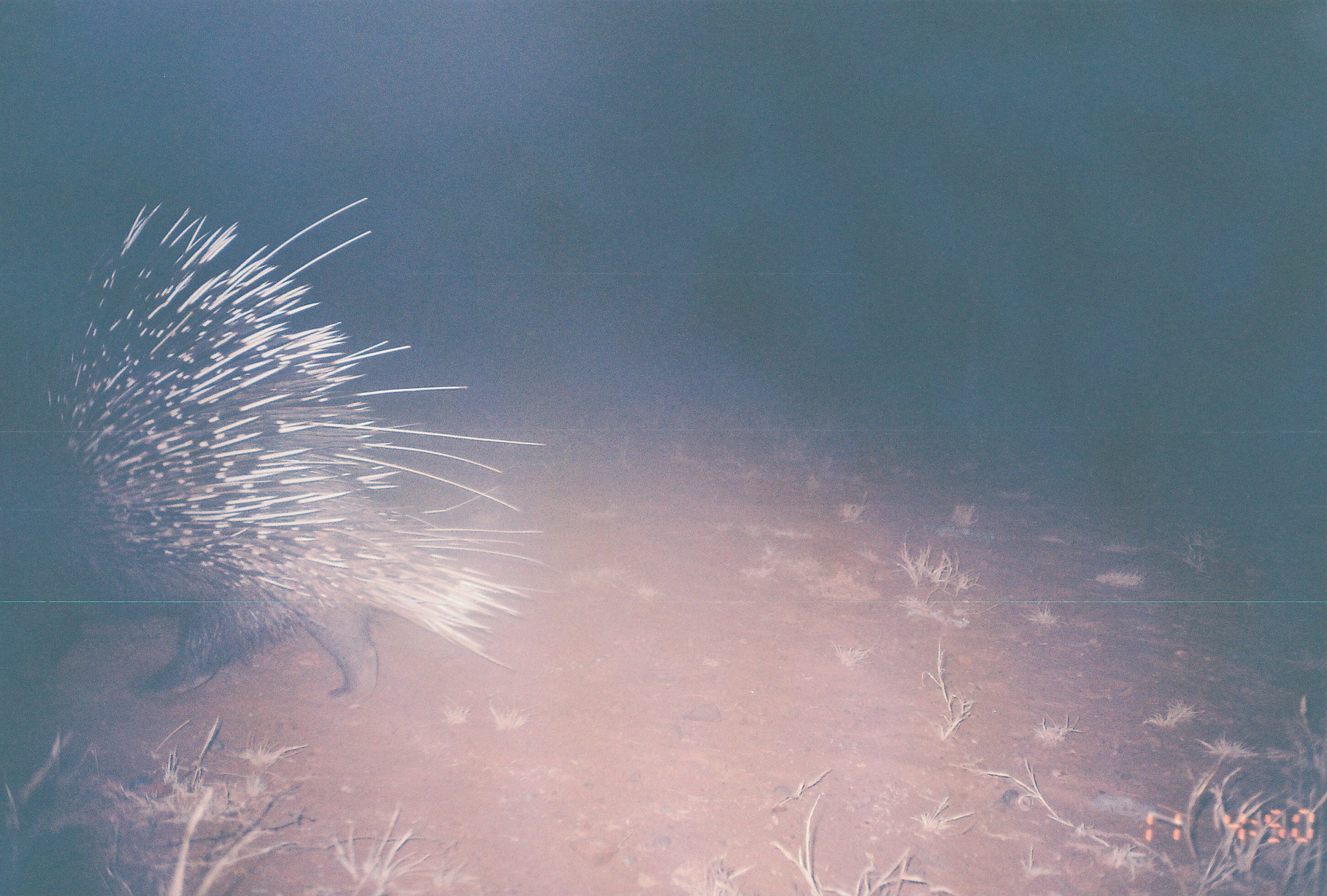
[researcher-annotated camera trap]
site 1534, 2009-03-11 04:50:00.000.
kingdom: Animalia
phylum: Chordata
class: Mammalia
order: Rodentia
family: Hystricidae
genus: Hystrix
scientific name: Hystrix cristata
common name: crested porcupine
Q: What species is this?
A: Hystrix cristata (crested porcupine).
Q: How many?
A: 1.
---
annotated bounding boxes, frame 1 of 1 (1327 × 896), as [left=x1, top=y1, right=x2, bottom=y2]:
hystrix cristata: [left=0, top=193, right=551, bottom=710]